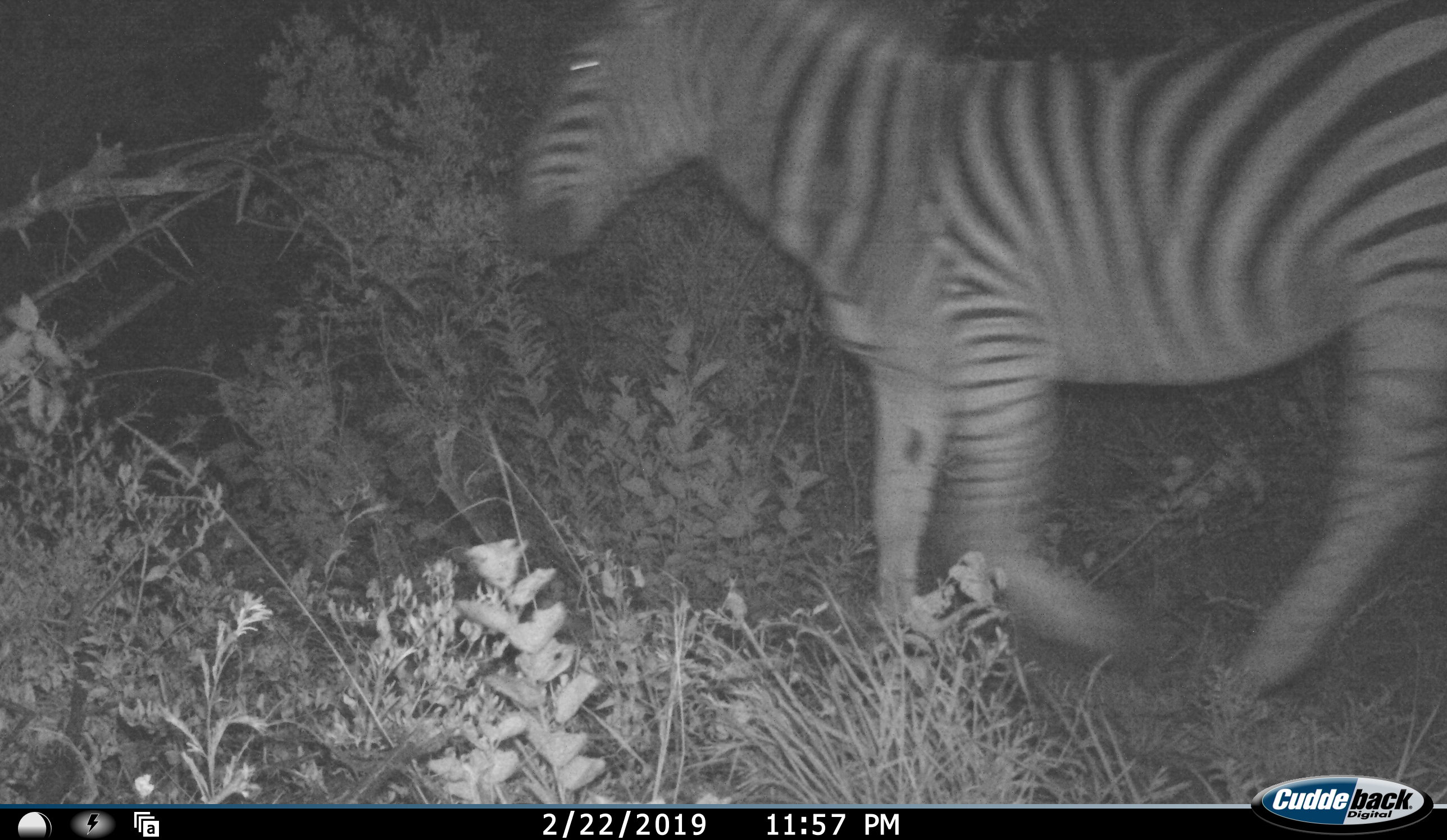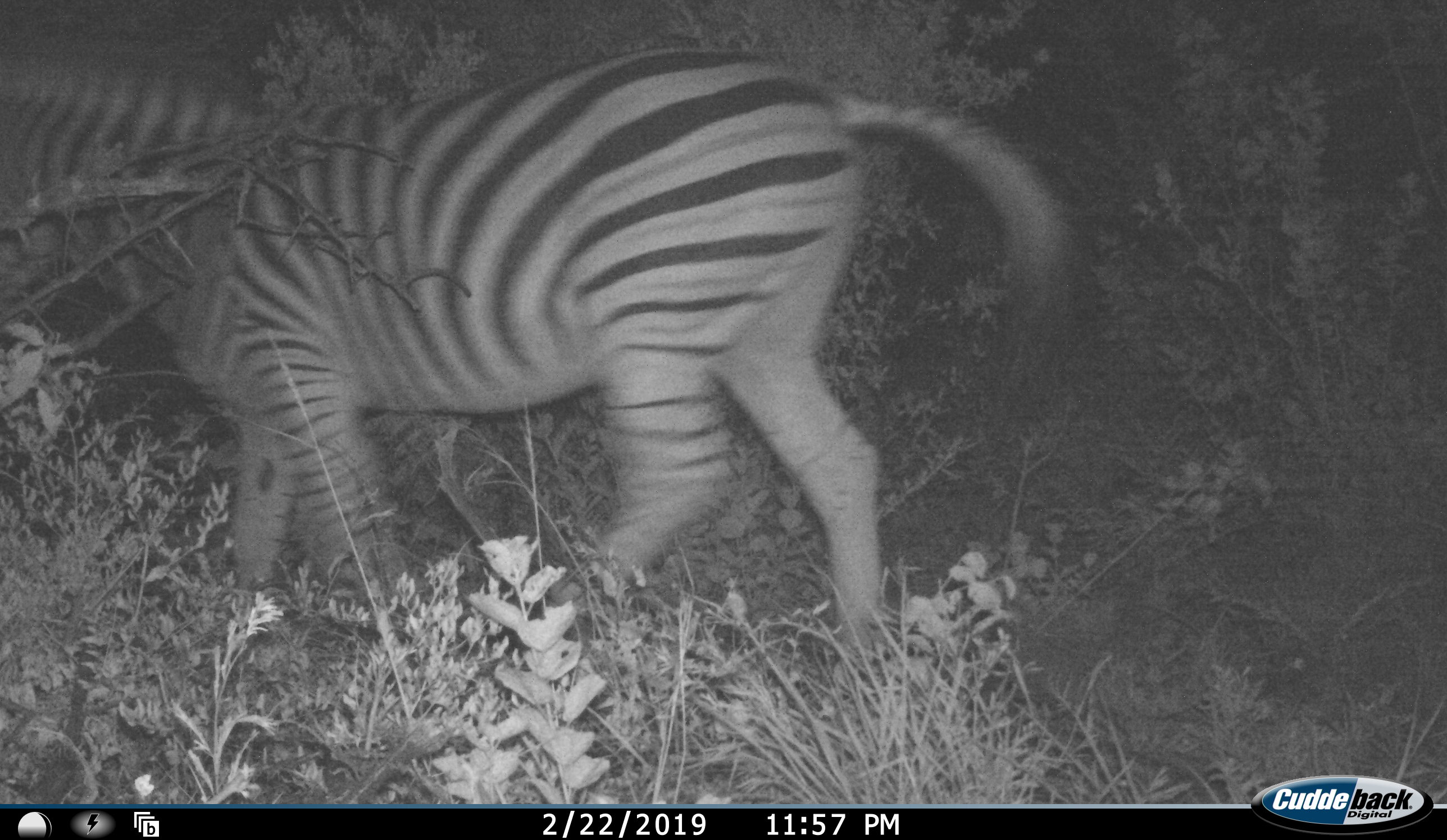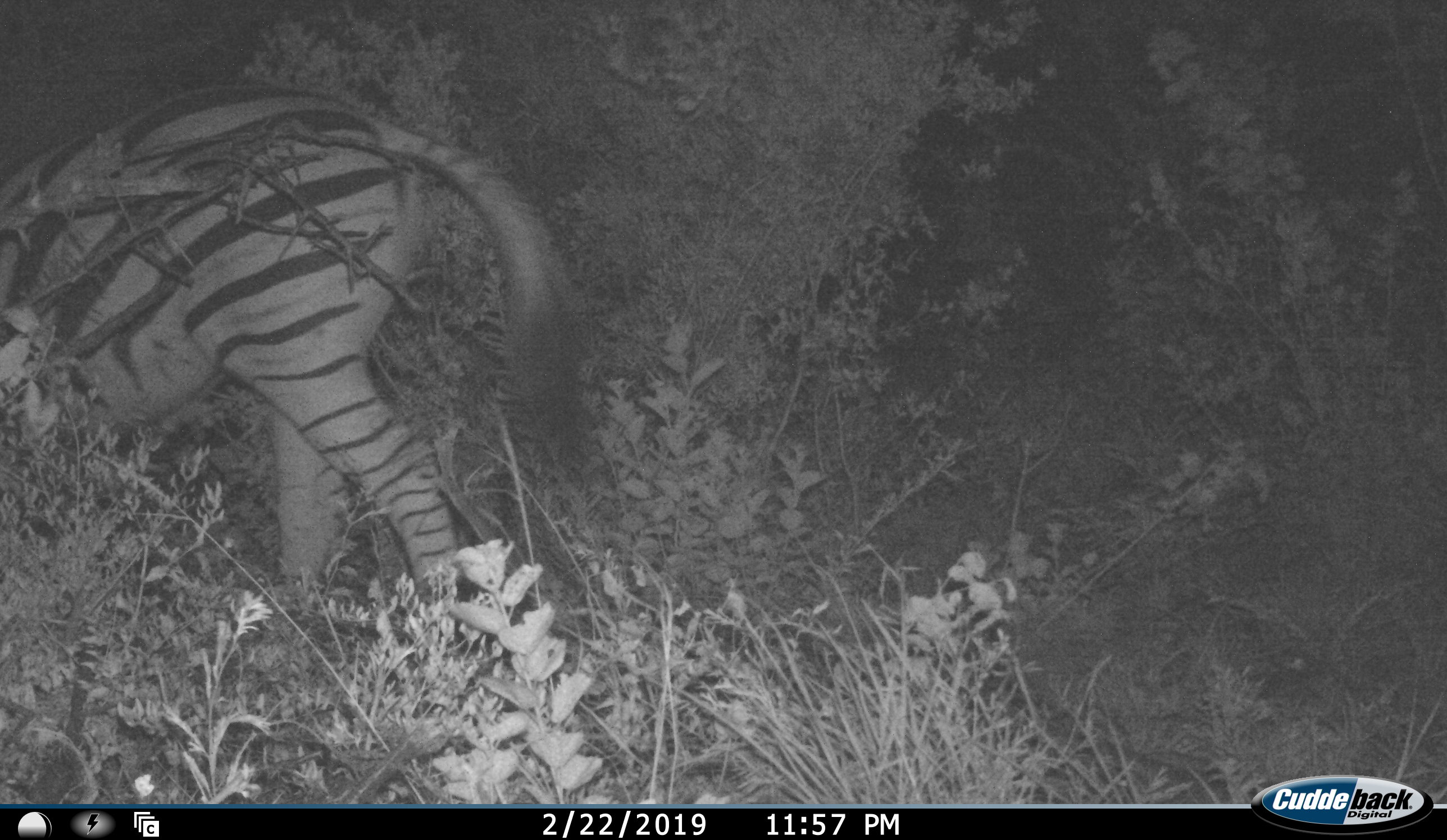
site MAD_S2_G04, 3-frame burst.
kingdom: Animalia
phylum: Chordata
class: Mammalia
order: Perissodactyla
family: Equidae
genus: Equus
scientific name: Equus quagga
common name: plains zebra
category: zebraplains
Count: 1.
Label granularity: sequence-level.